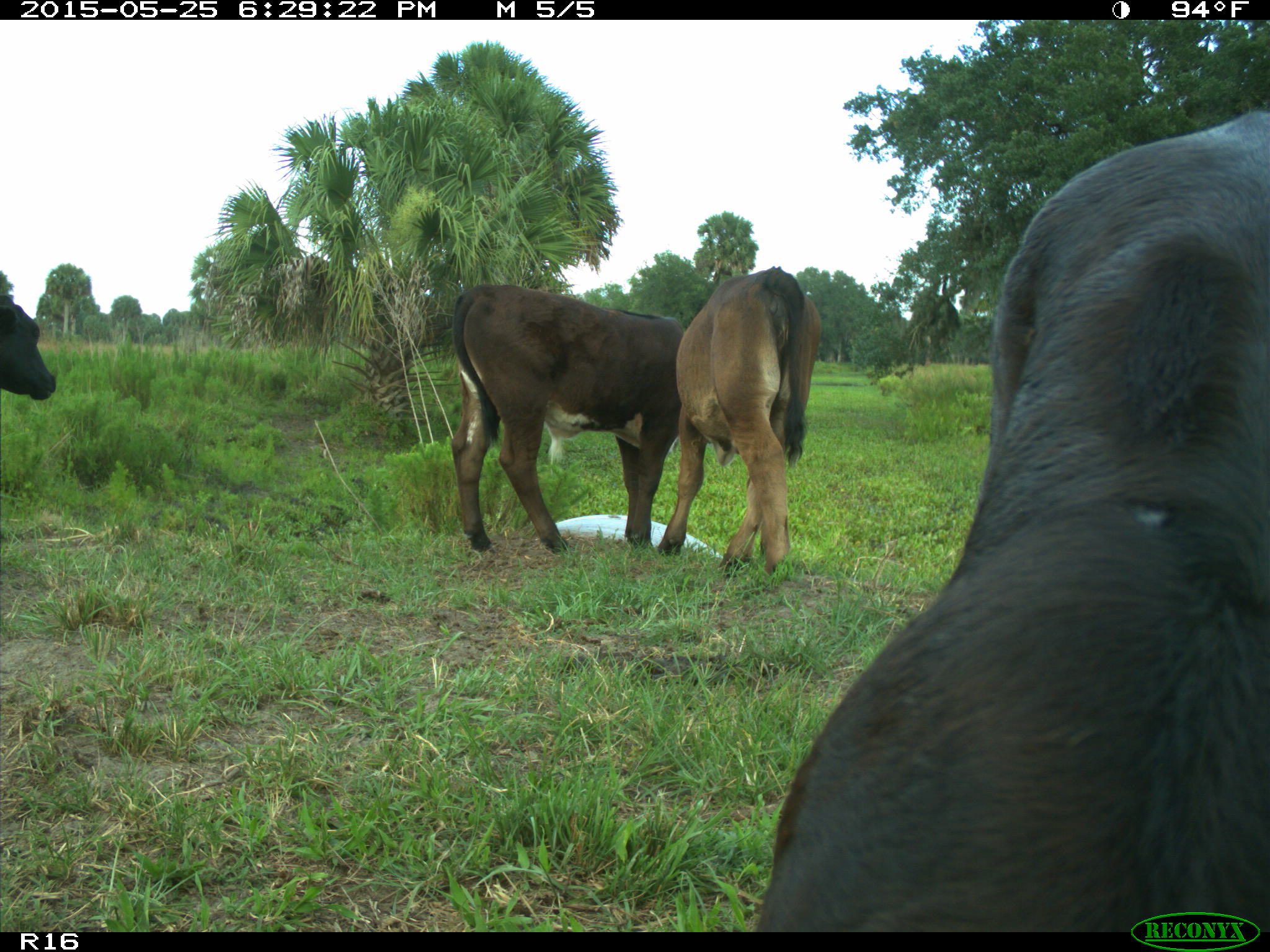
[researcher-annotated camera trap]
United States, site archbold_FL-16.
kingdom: Animalia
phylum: Chordata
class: Mammalia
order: Artiodactyla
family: Bovidae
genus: Bos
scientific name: Bos taurus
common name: domestic cow